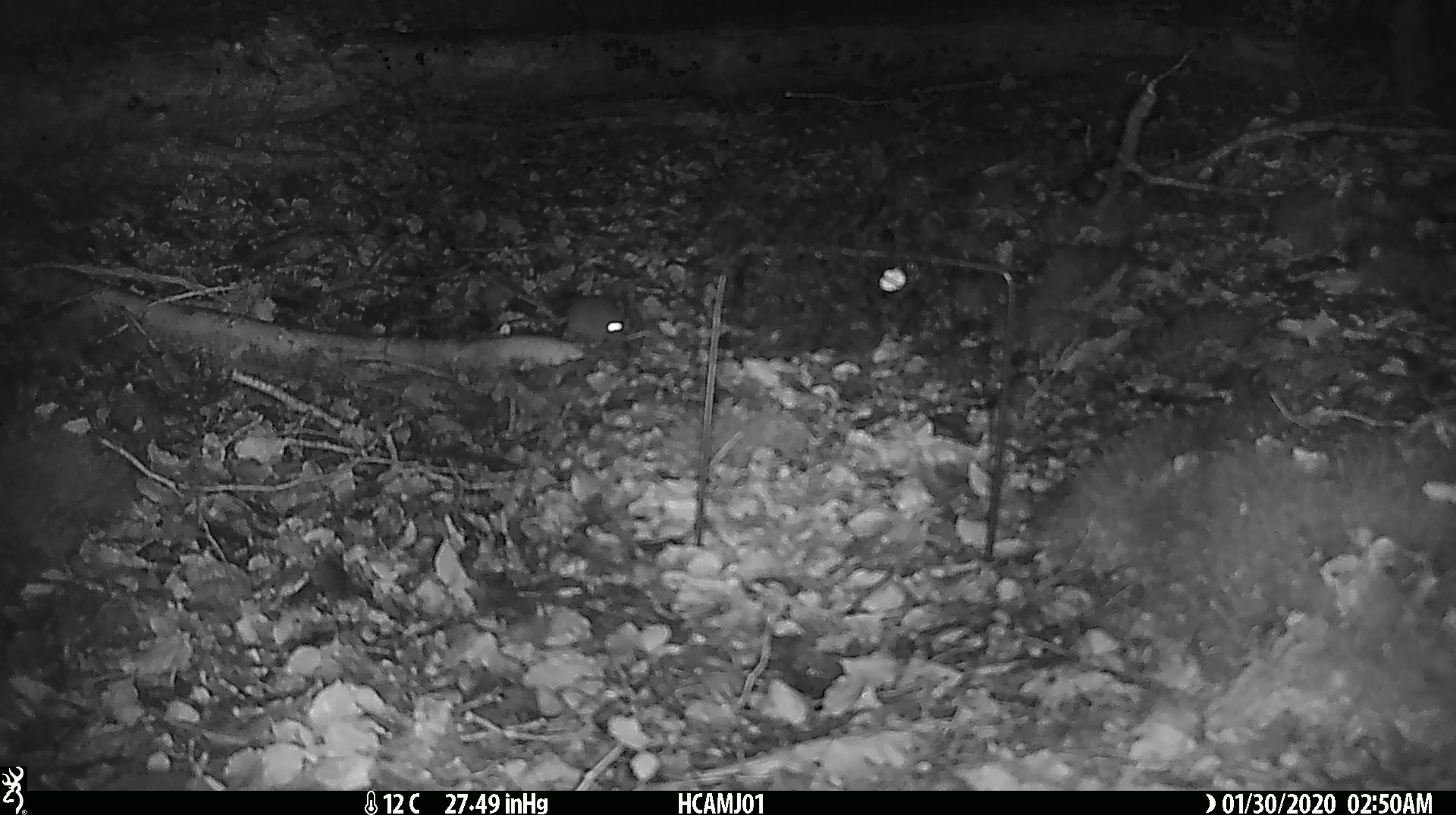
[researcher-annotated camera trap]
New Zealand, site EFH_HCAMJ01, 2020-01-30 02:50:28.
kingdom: Animalia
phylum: Chordata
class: Mammalia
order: Rodentia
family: Muridae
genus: Mus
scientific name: Mus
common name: mouse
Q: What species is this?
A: Mouse (Mus).